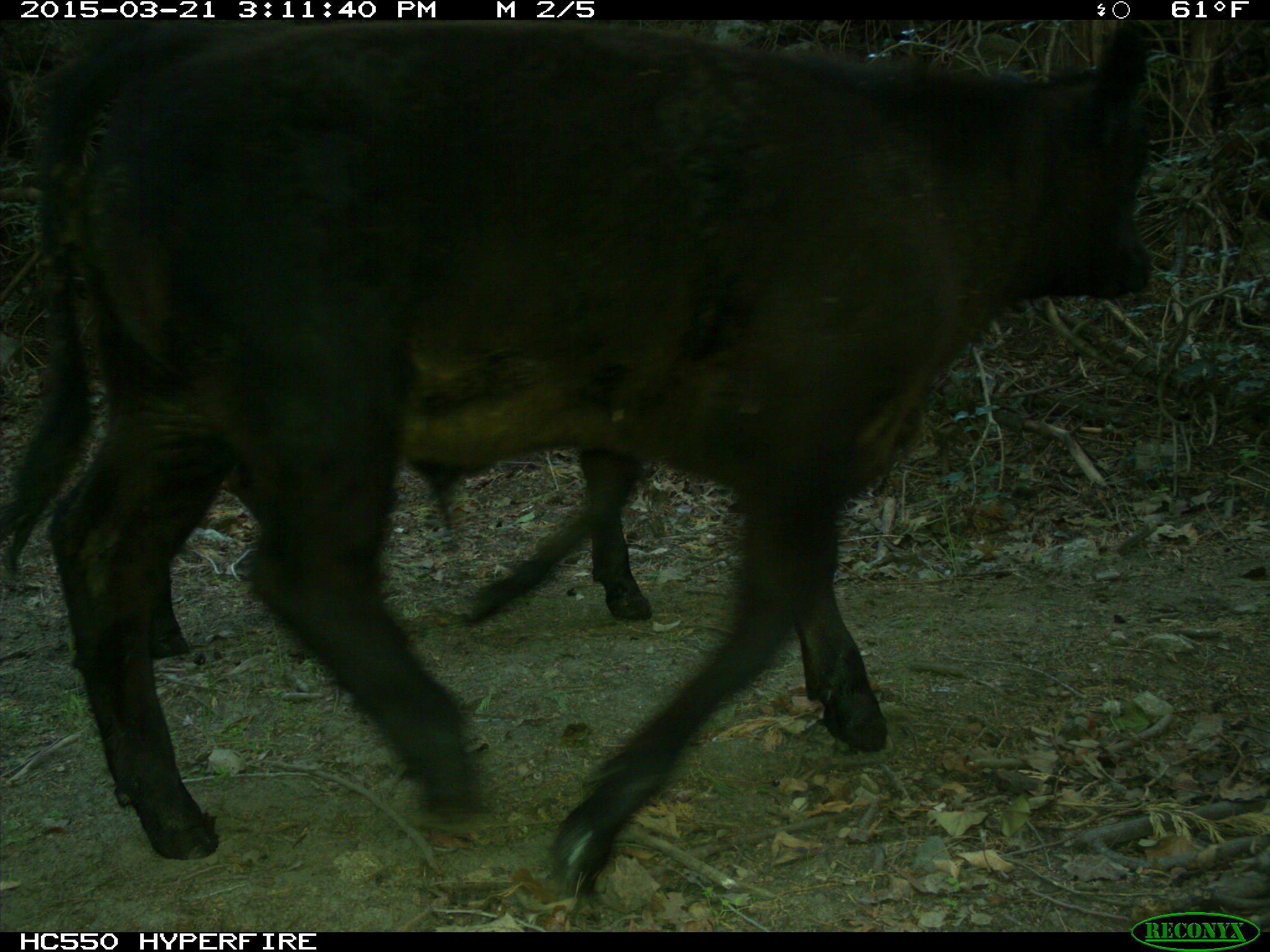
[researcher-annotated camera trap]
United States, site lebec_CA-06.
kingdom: Animalia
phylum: Chordata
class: Mammalia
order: Artiodactyla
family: Bovidae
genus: Bos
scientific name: Bos taurus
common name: domestic cow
Bos taurus (domestic cow).